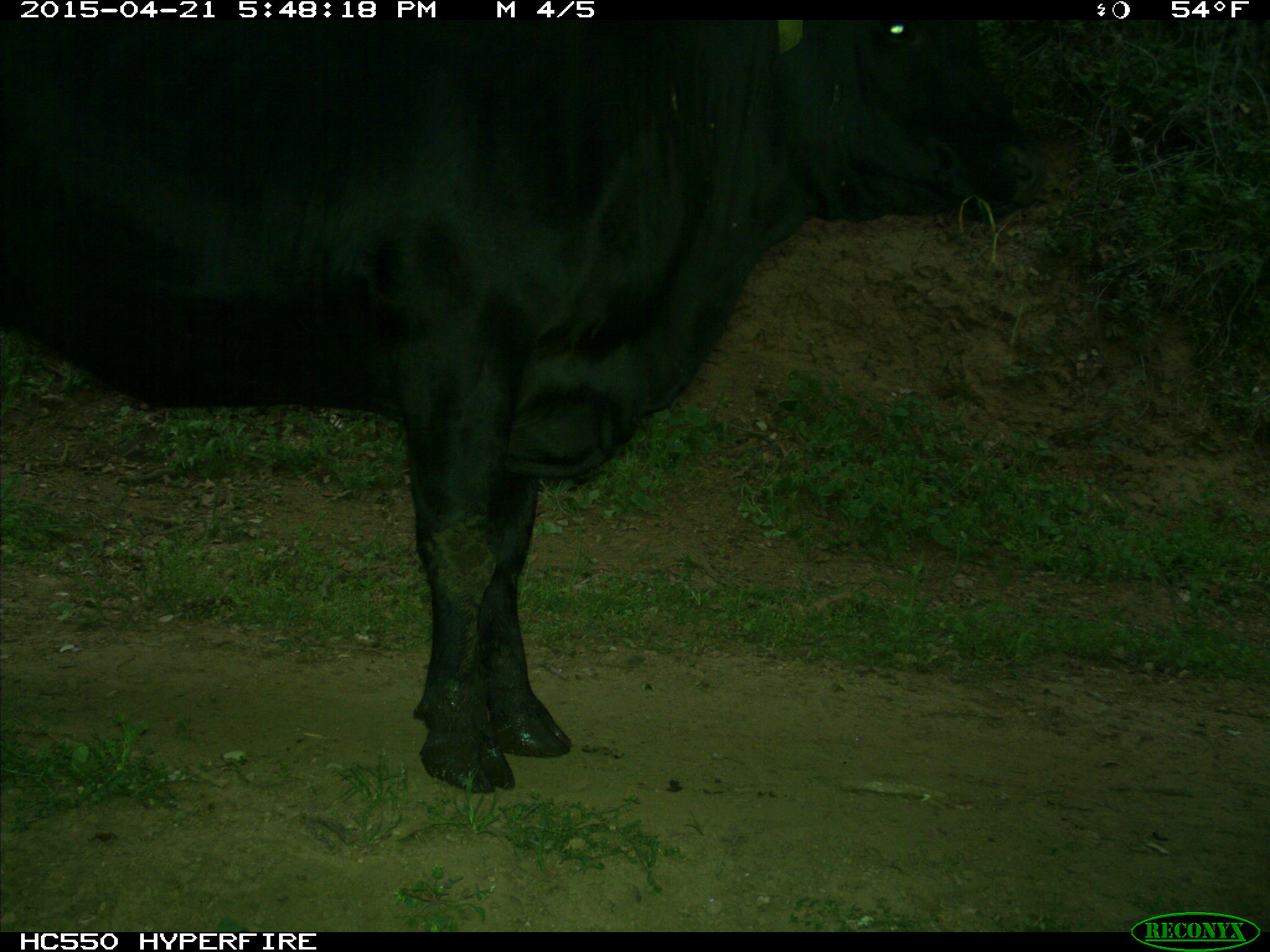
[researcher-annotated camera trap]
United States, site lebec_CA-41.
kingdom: Animalia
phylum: Chordata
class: Mammalia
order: Artiodactyla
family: Bovidae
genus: Bos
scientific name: Bos taurus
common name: domestic cow